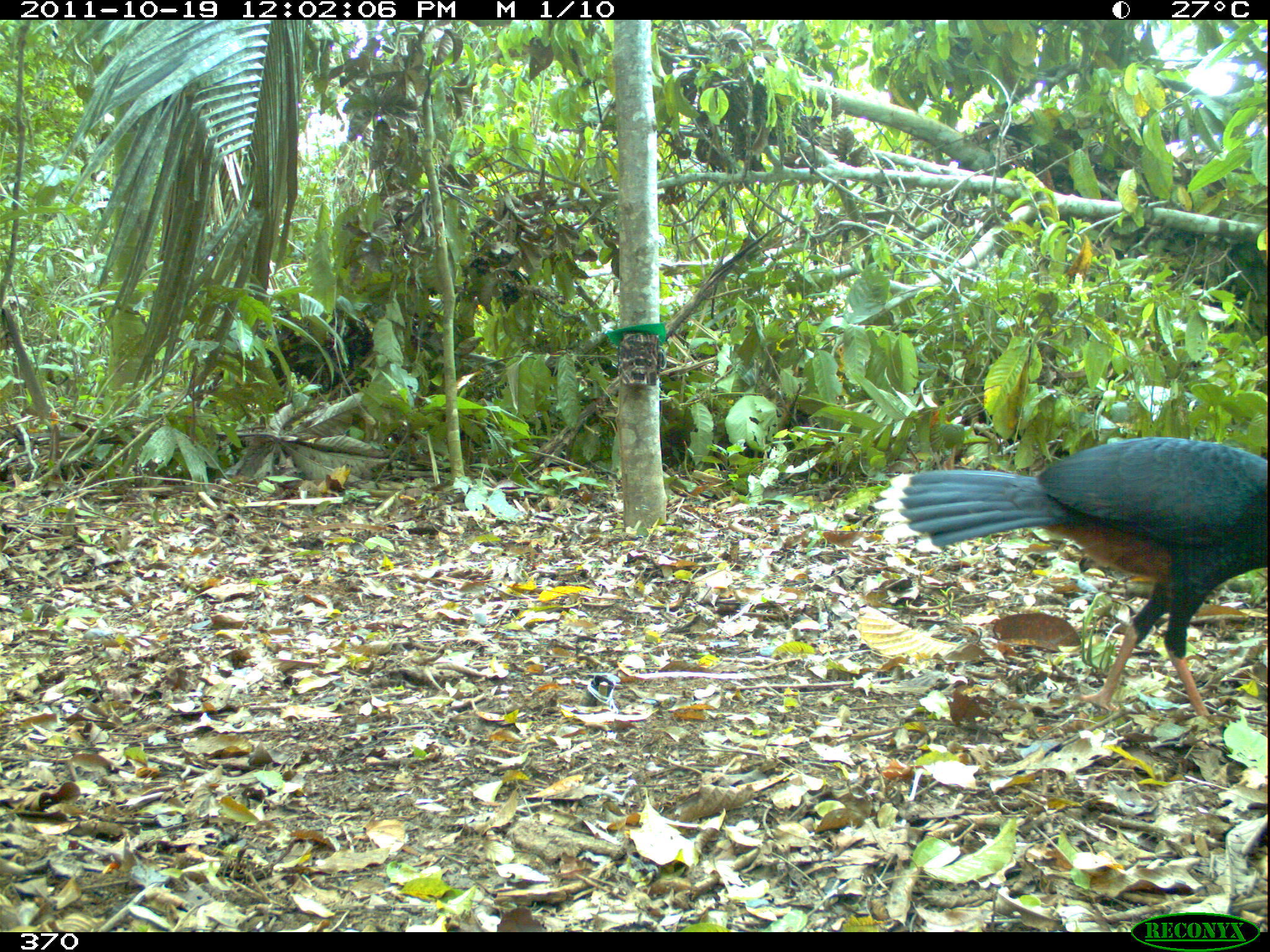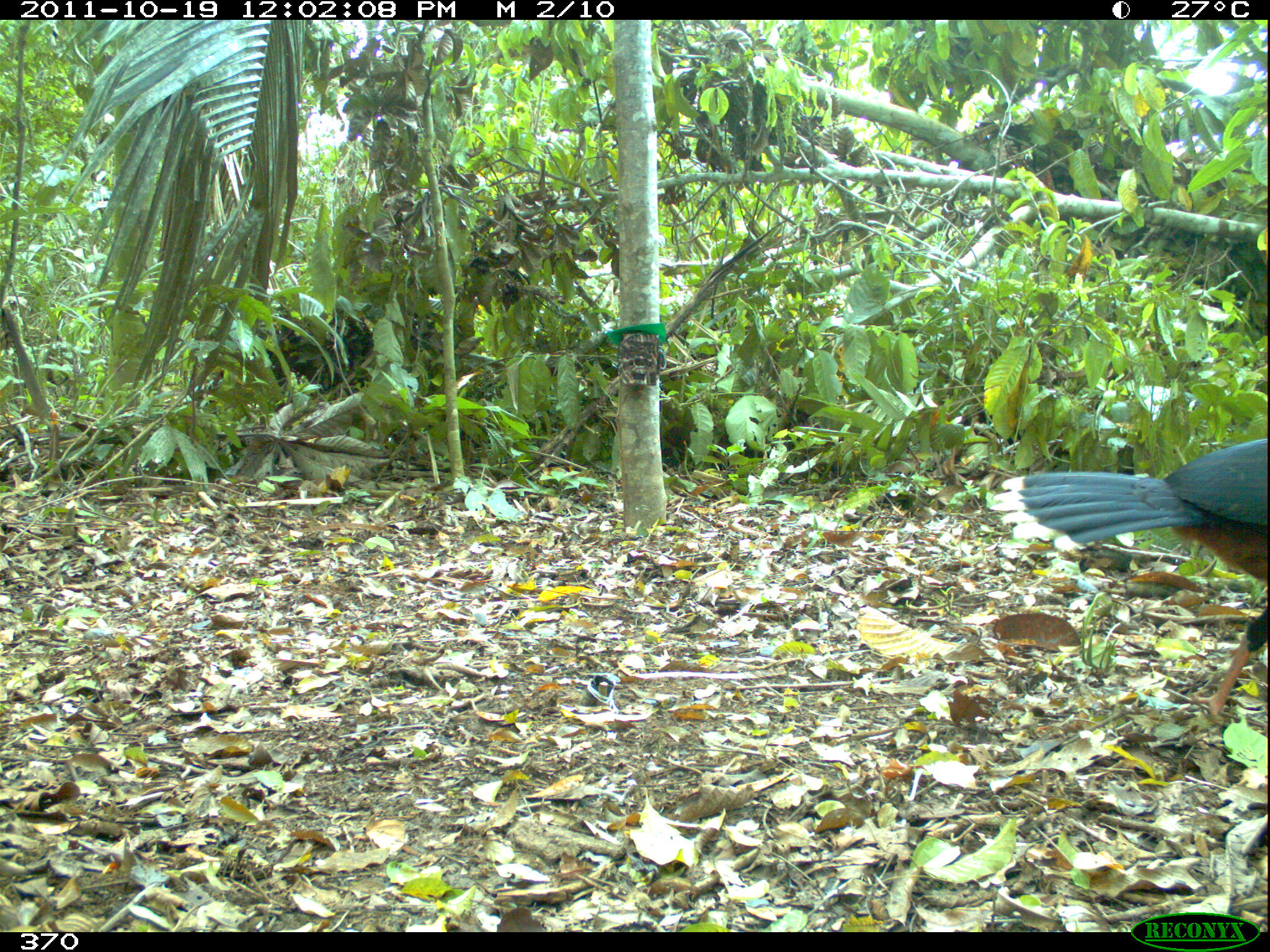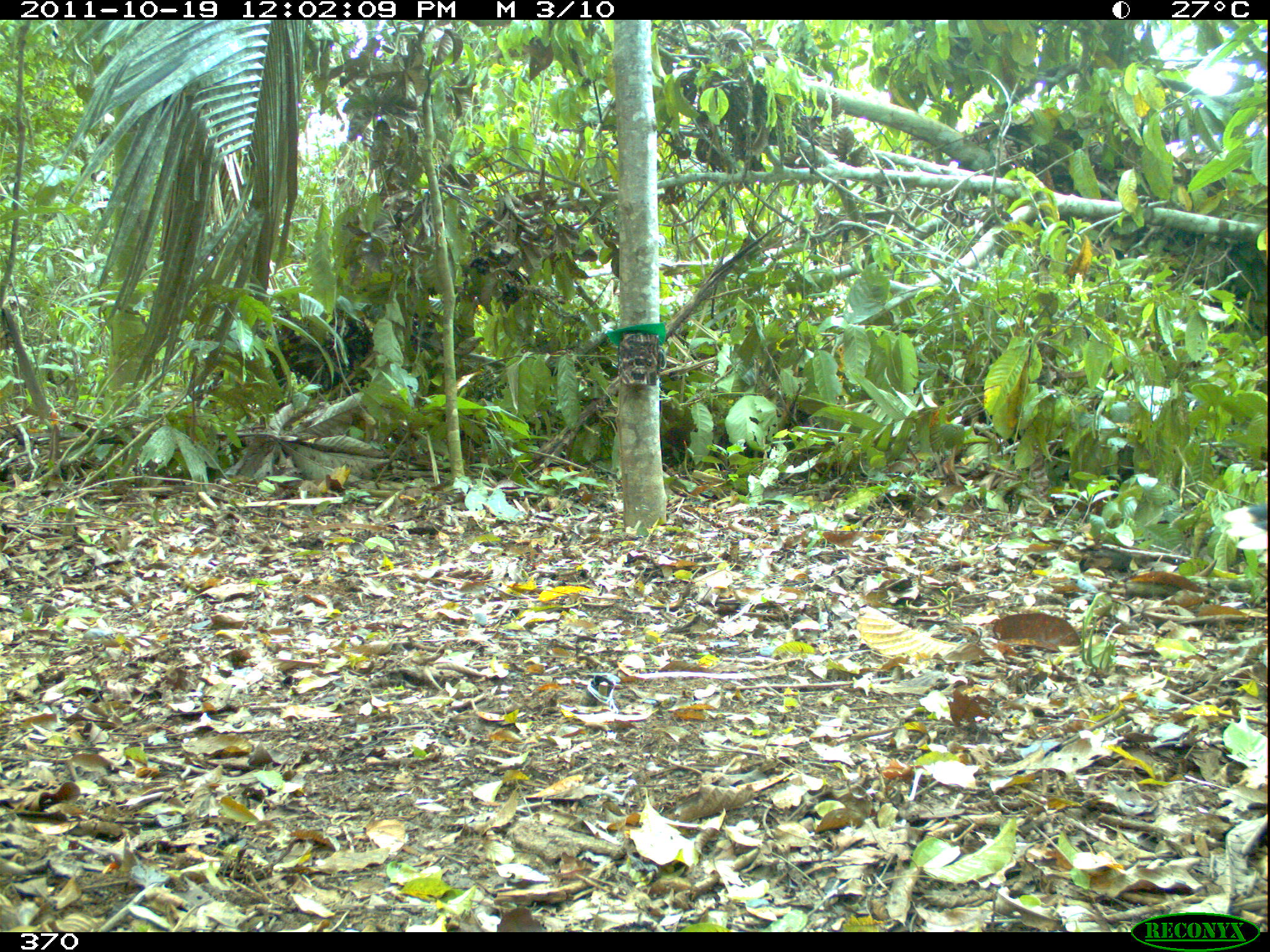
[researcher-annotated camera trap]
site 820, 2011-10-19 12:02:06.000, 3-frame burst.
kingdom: Animalia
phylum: Chordata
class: Aves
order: Galliformes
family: Cracidae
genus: Mitu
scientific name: Mitu tuberosum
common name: razor-billed curassow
Mitu tuberosum (razor-billed curassow).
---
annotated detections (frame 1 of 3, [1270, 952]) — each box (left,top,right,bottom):
mitu tuberosum: (867,435,1270,733)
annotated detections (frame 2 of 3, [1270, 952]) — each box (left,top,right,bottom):
mitu tuberosum: (985,432,1270,729)